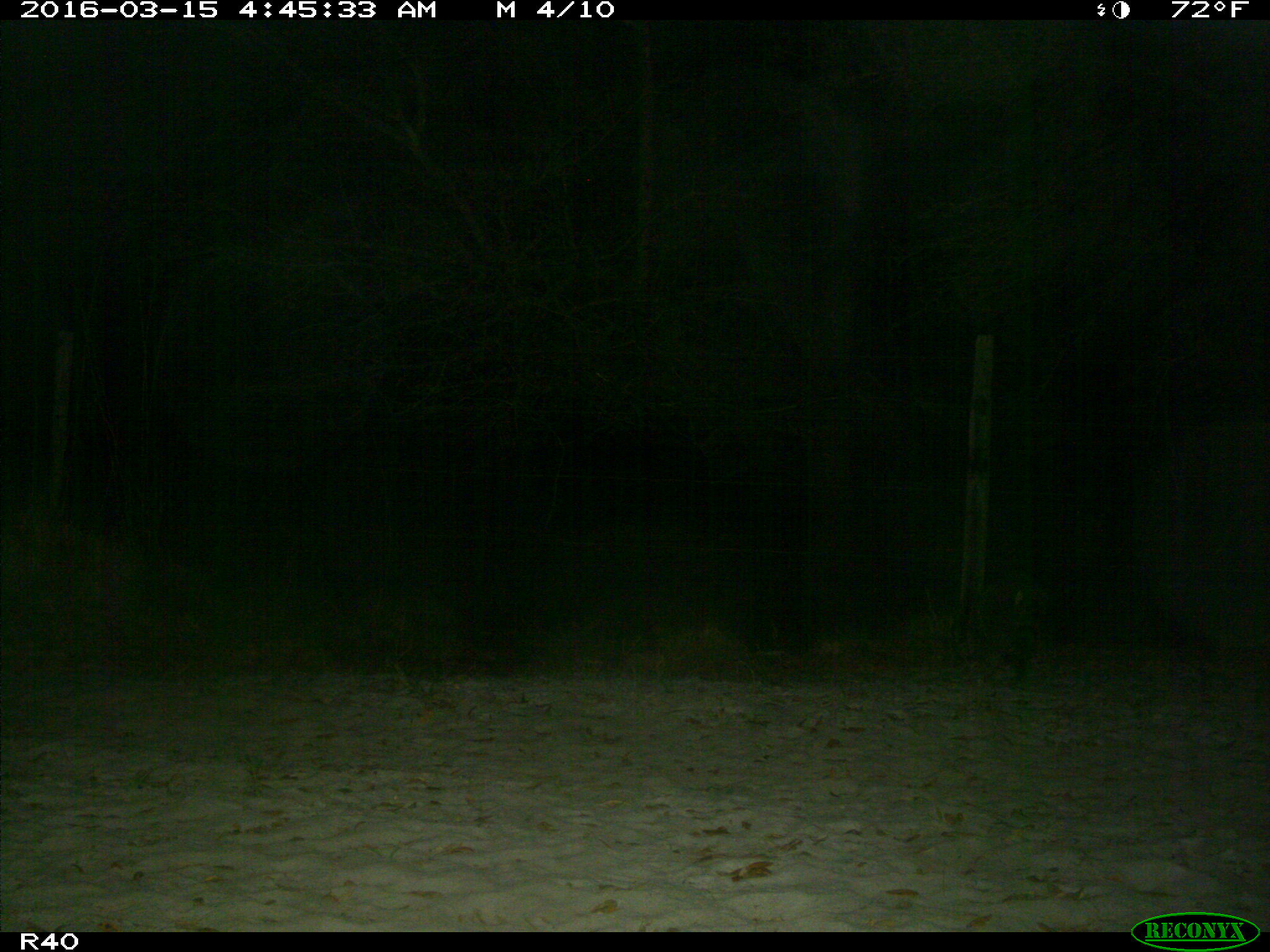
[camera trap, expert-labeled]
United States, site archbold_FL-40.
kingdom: Animalia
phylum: Chordata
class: Mammalia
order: Carnivora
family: Procyonidae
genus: Procyon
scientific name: Procyon lotor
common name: common raccoon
Procyon lotor (common raccoon).